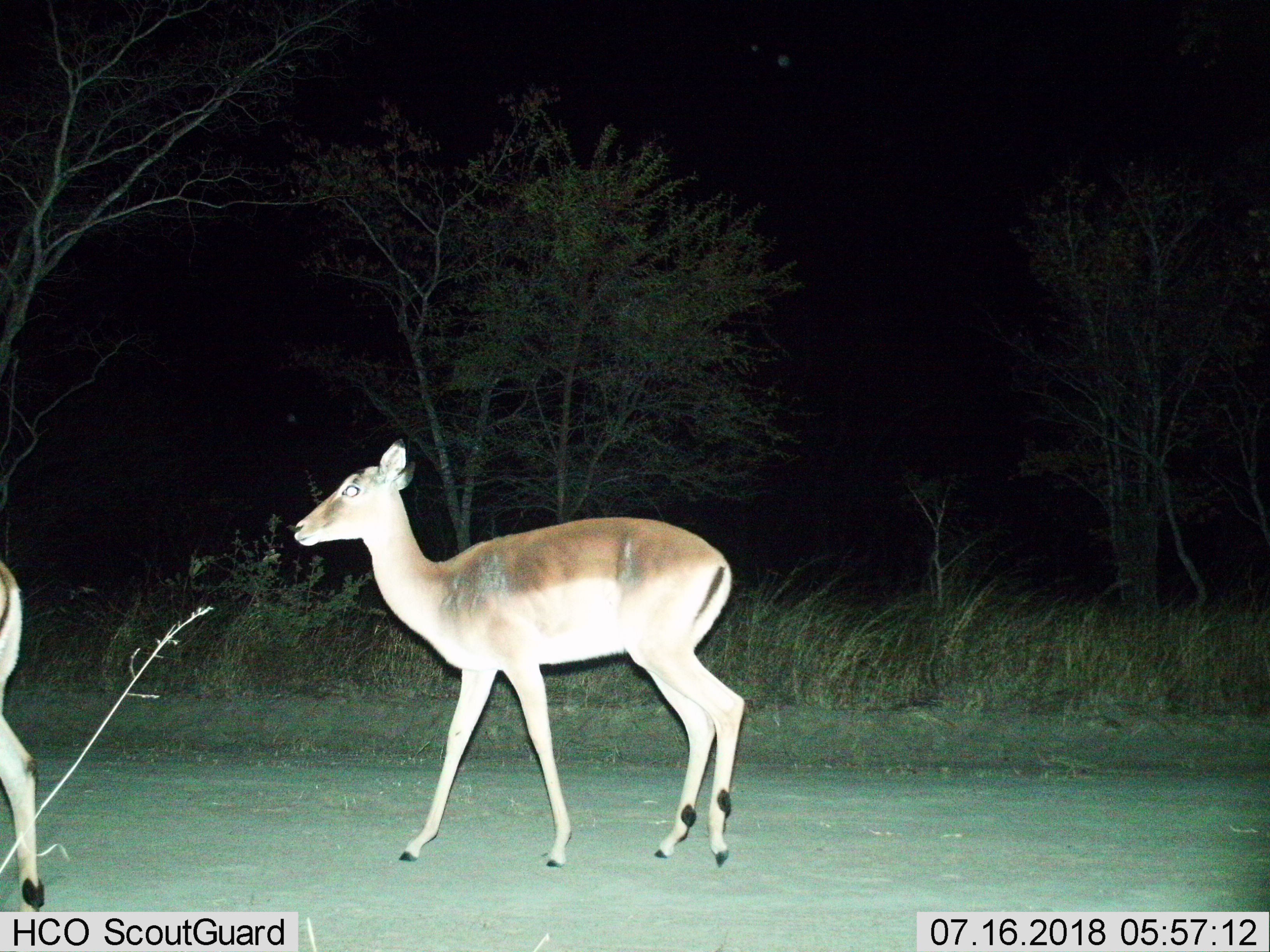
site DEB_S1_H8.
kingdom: Animalia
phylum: Chordata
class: Mammalia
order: Artiodactyla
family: Bovidae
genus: Aepyceros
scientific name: Aepyceros melampus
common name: impala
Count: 2.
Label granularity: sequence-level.